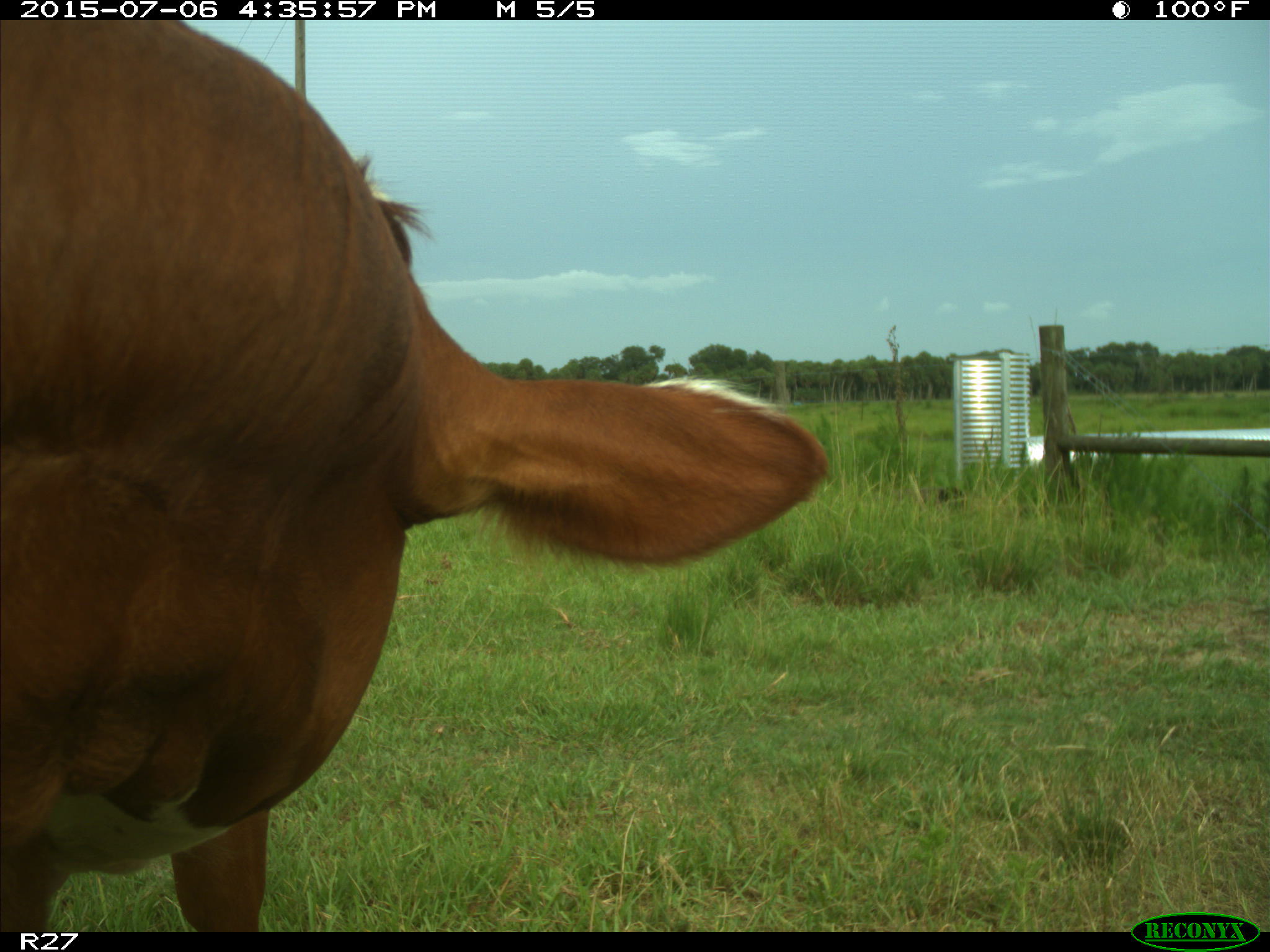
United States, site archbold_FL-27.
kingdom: Animalia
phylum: Chordata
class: Mammalia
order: Artiodactyla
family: Bovidae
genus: Bos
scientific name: Bos taurus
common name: domestic cow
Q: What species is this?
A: Bos taurus (domestic cow).